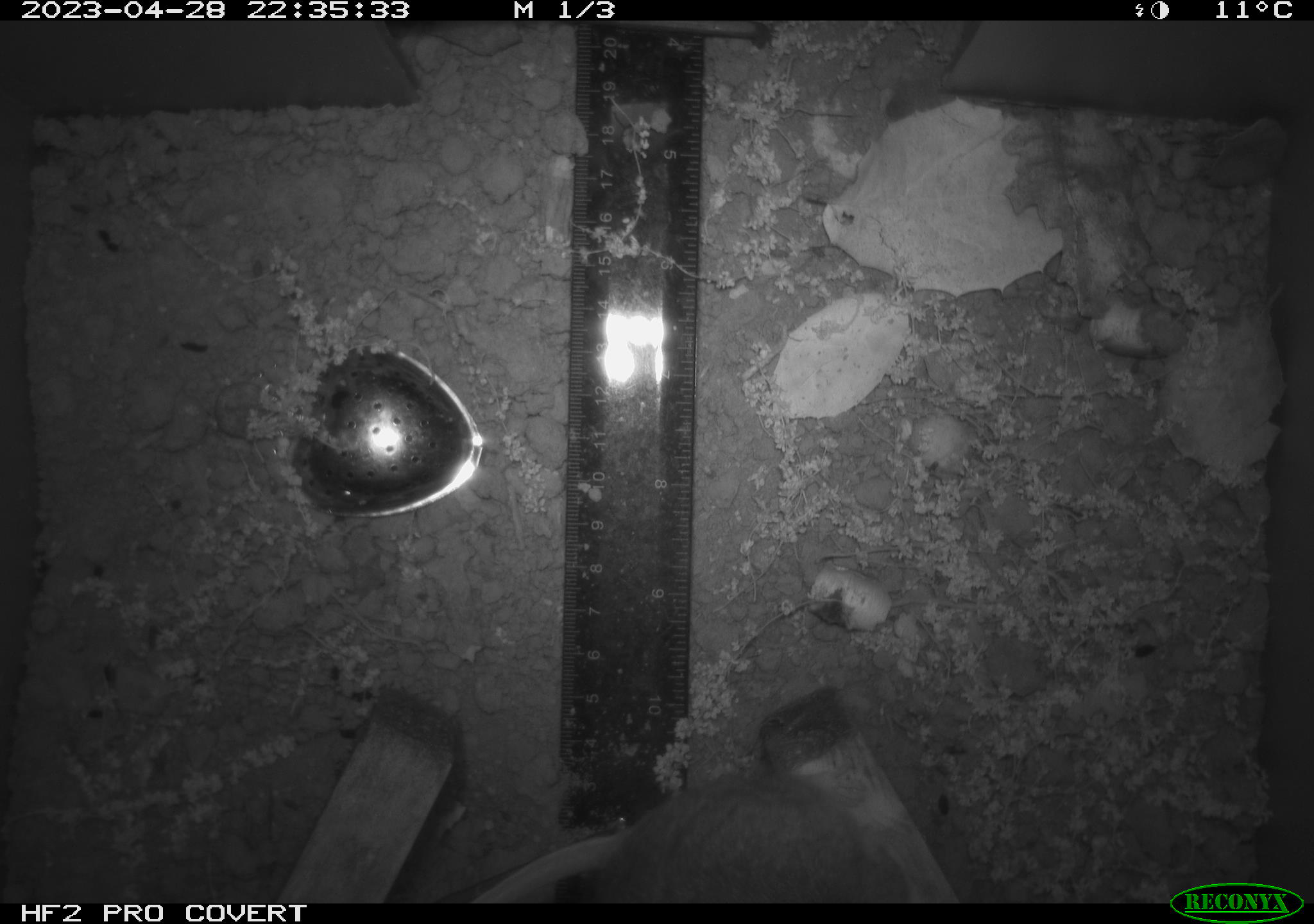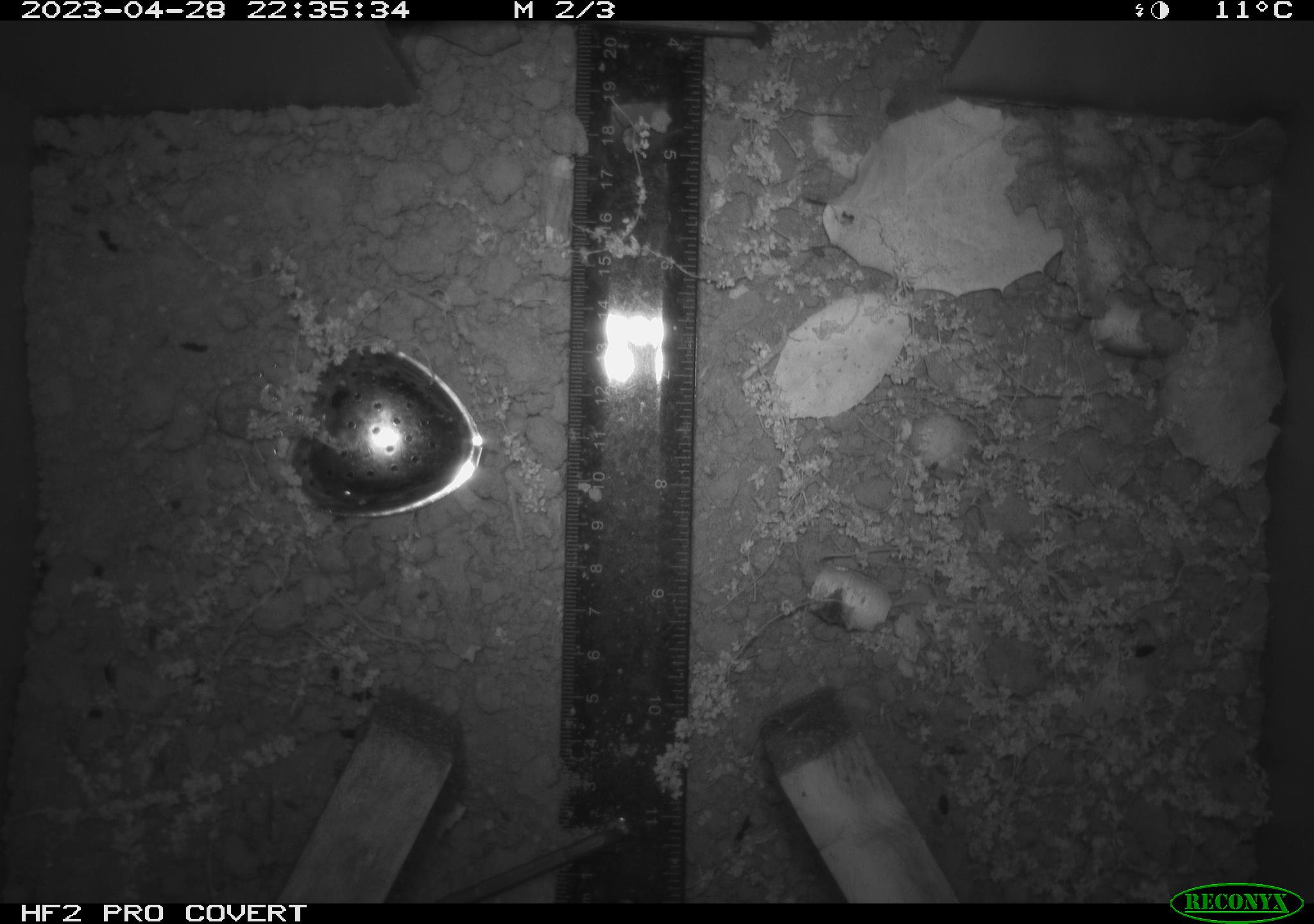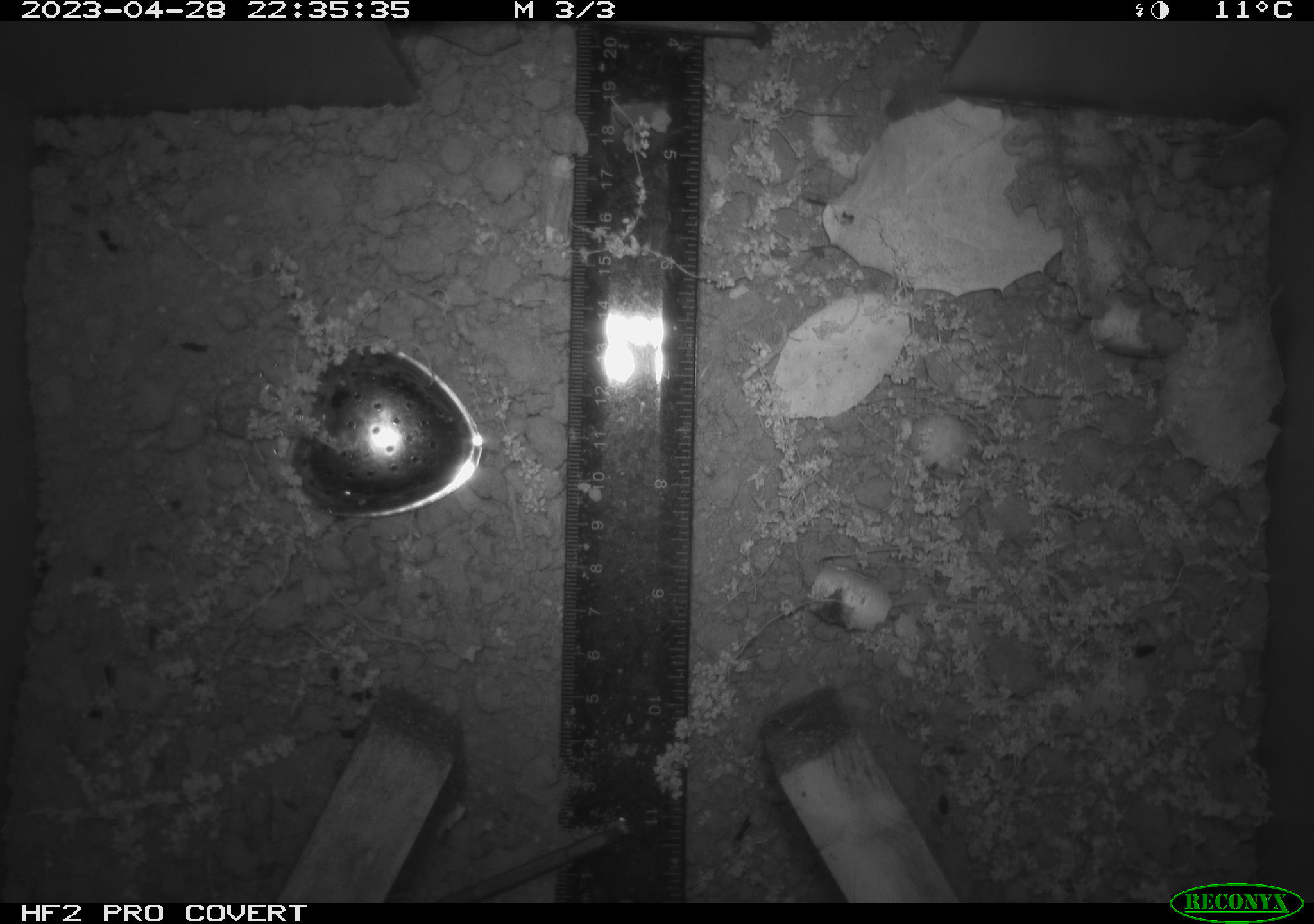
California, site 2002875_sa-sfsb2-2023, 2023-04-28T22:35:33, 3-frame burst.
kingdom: Animalia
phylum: Chordata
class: Mammalia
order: Rodentia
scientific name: Rodentia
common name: mouse species